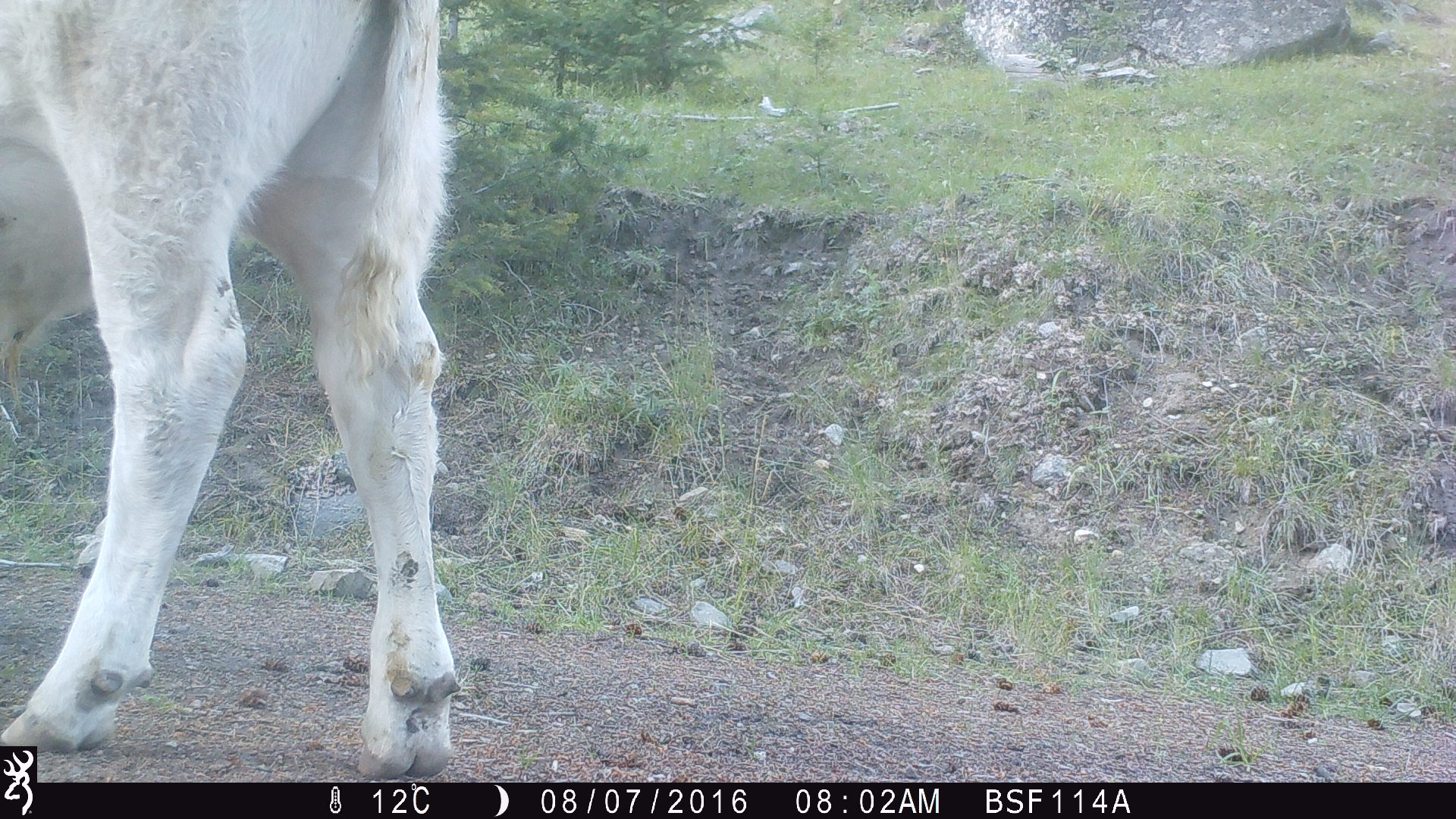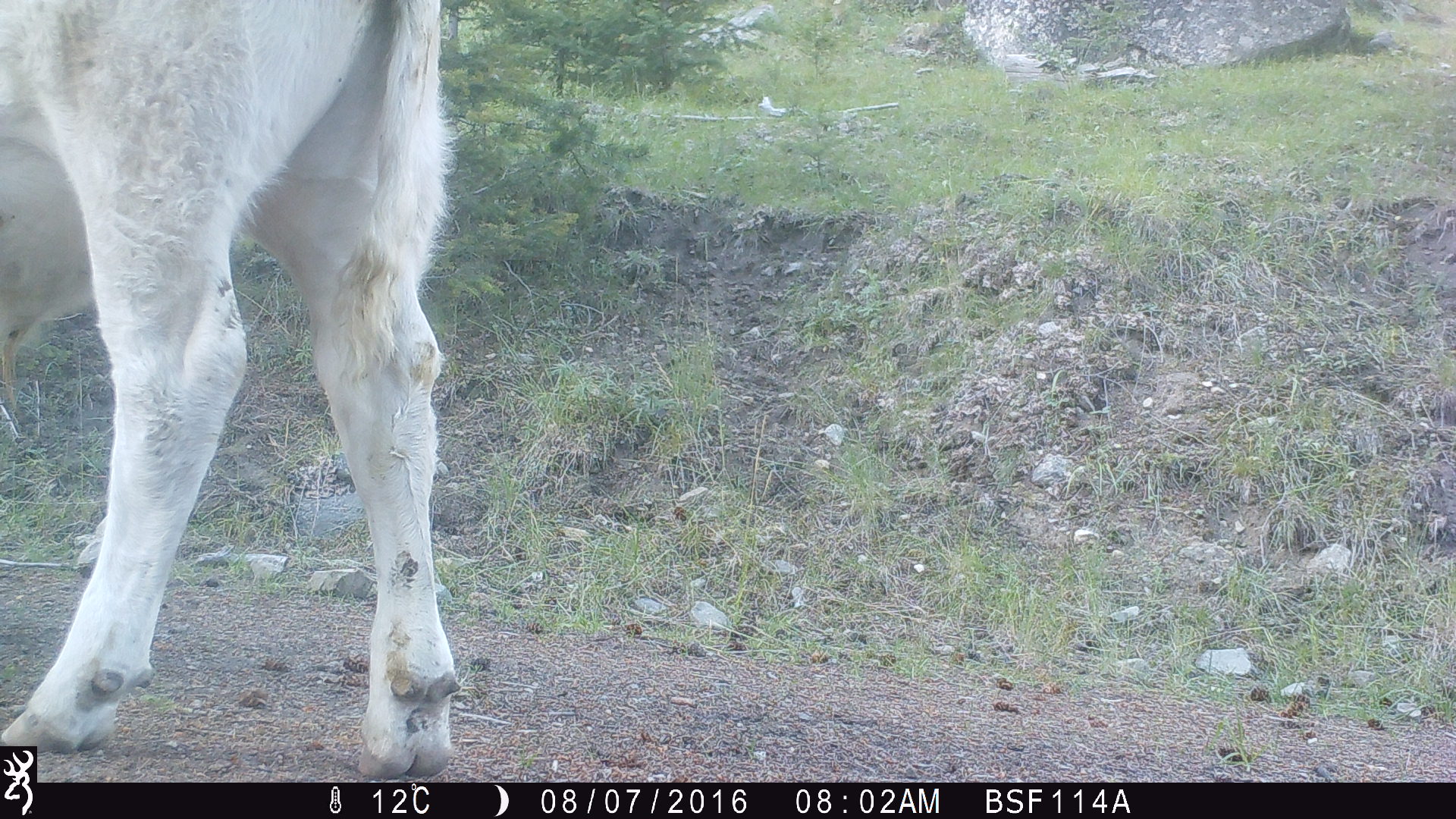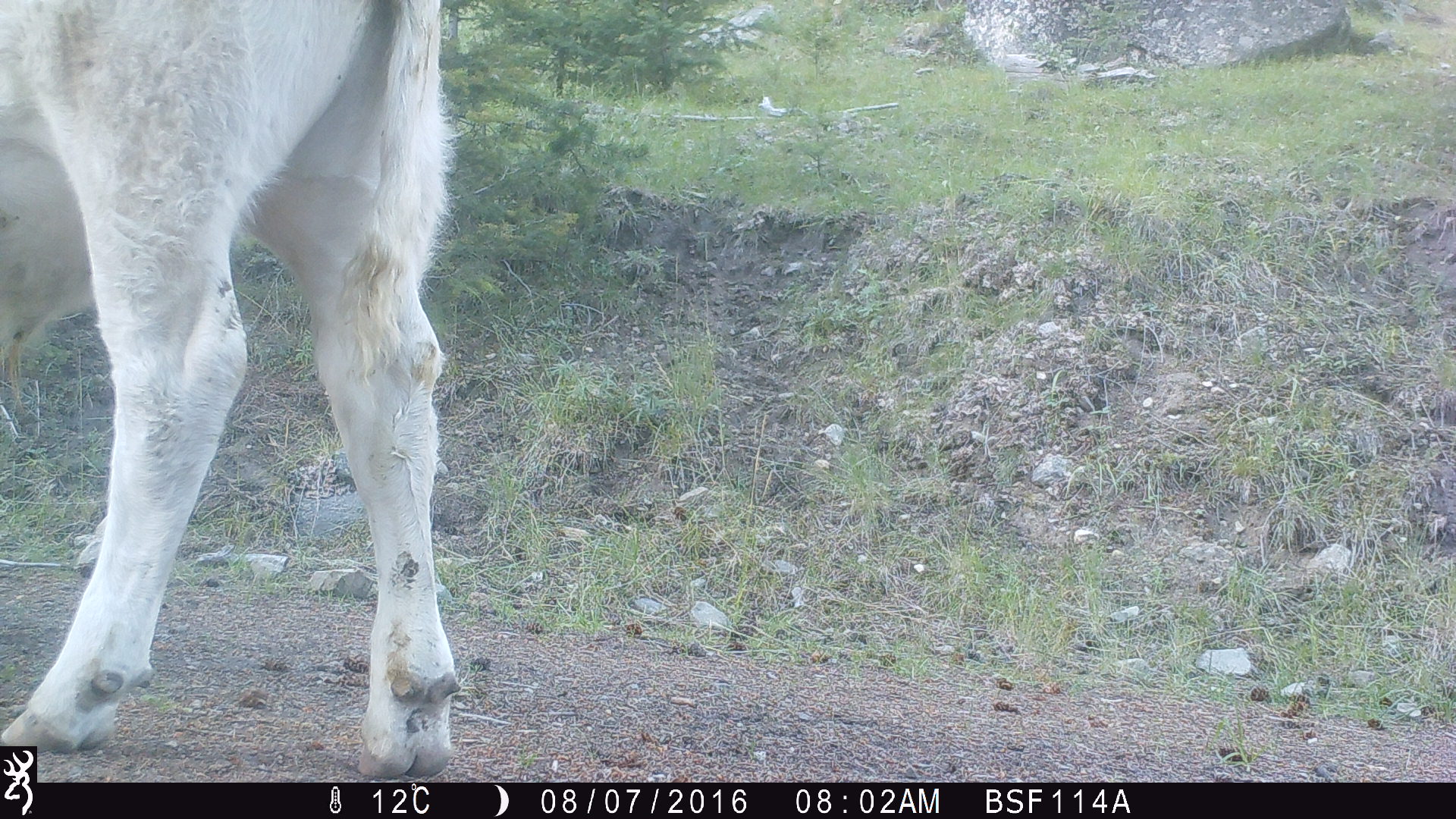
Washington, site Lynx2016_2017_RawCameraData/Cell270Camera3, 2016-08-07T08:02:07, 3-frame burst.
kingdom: Animalia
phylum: Chordata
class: Mammalia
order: Artiodactyla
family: Bovidae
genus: Bos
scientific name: Bos taurus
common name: domestic cattle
Domestic cattle (Bos taurus). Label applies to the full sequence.